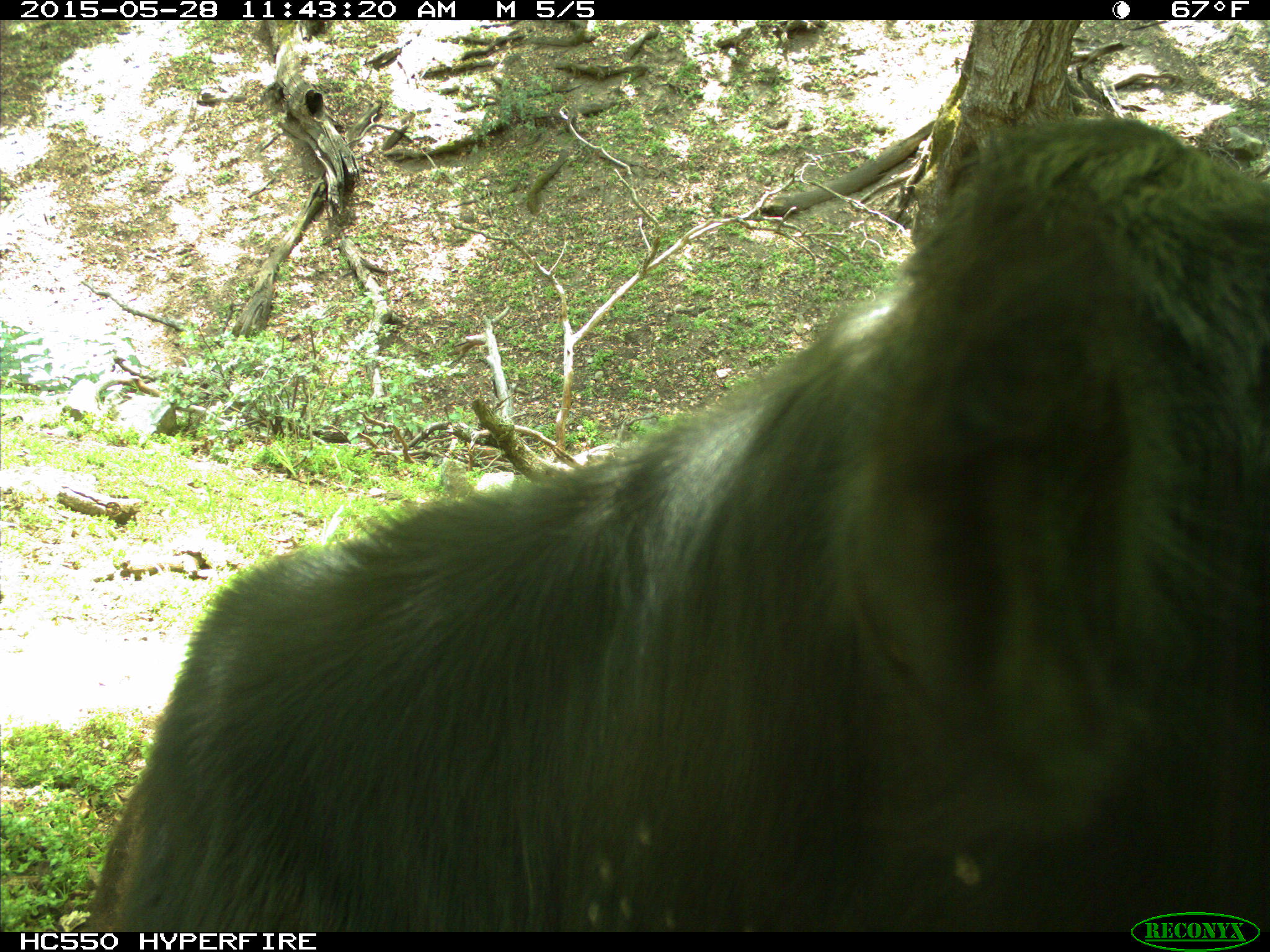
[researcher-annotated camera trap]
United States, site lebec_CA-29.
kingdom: Animalia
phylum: Chordata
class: Mammalia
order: Artiodactyla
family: Bovidae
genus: Bos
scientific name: Bos taurus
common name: domestic cow